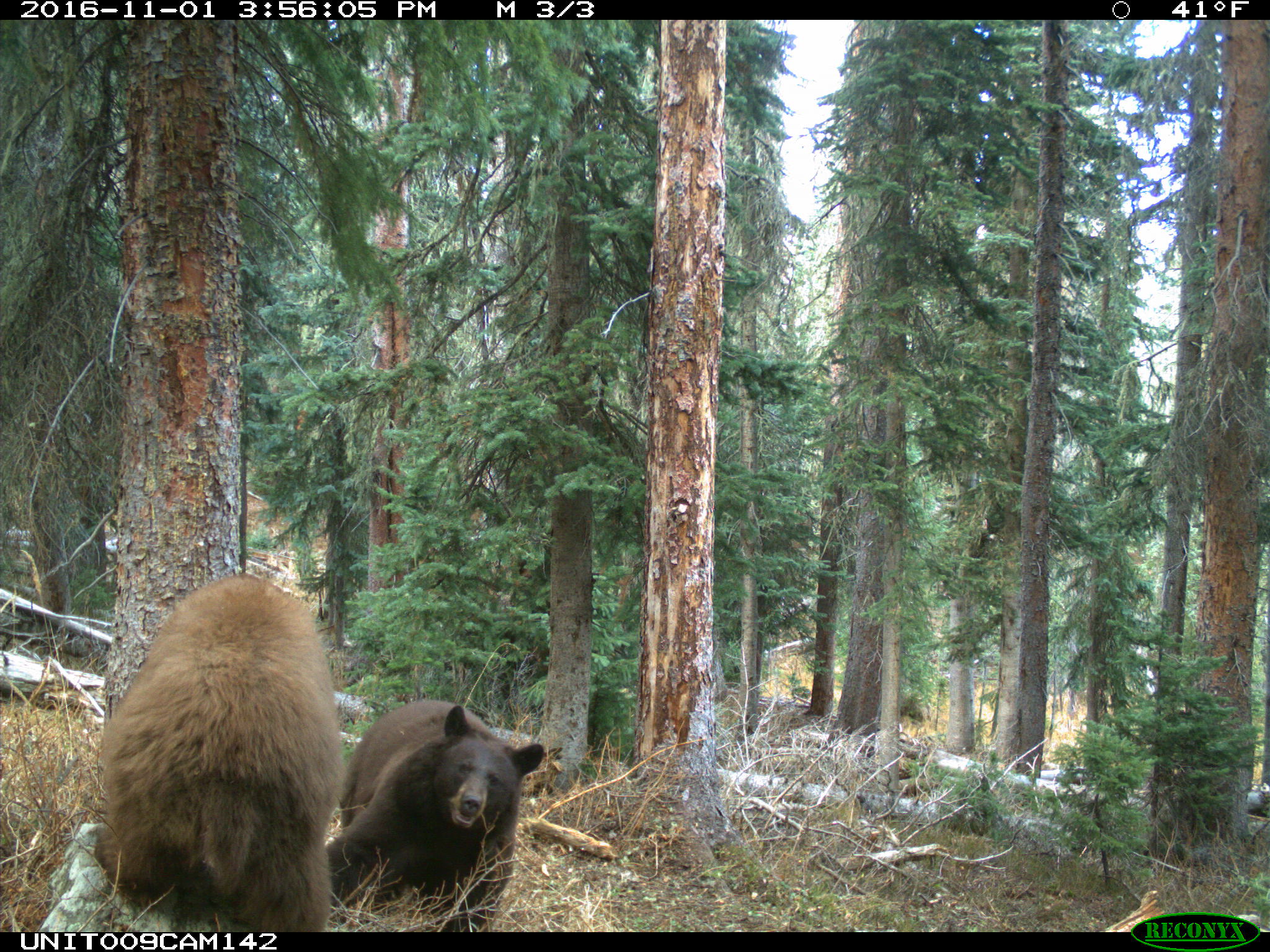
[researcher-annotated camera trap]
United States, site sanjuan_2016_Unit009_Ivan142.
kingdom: Animalia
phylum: Chordata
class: Mammalia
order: Carnivora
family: Ursidae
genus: Ursus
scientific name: Ursus americanus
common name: american black bear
Ursus americanus (american black bear).